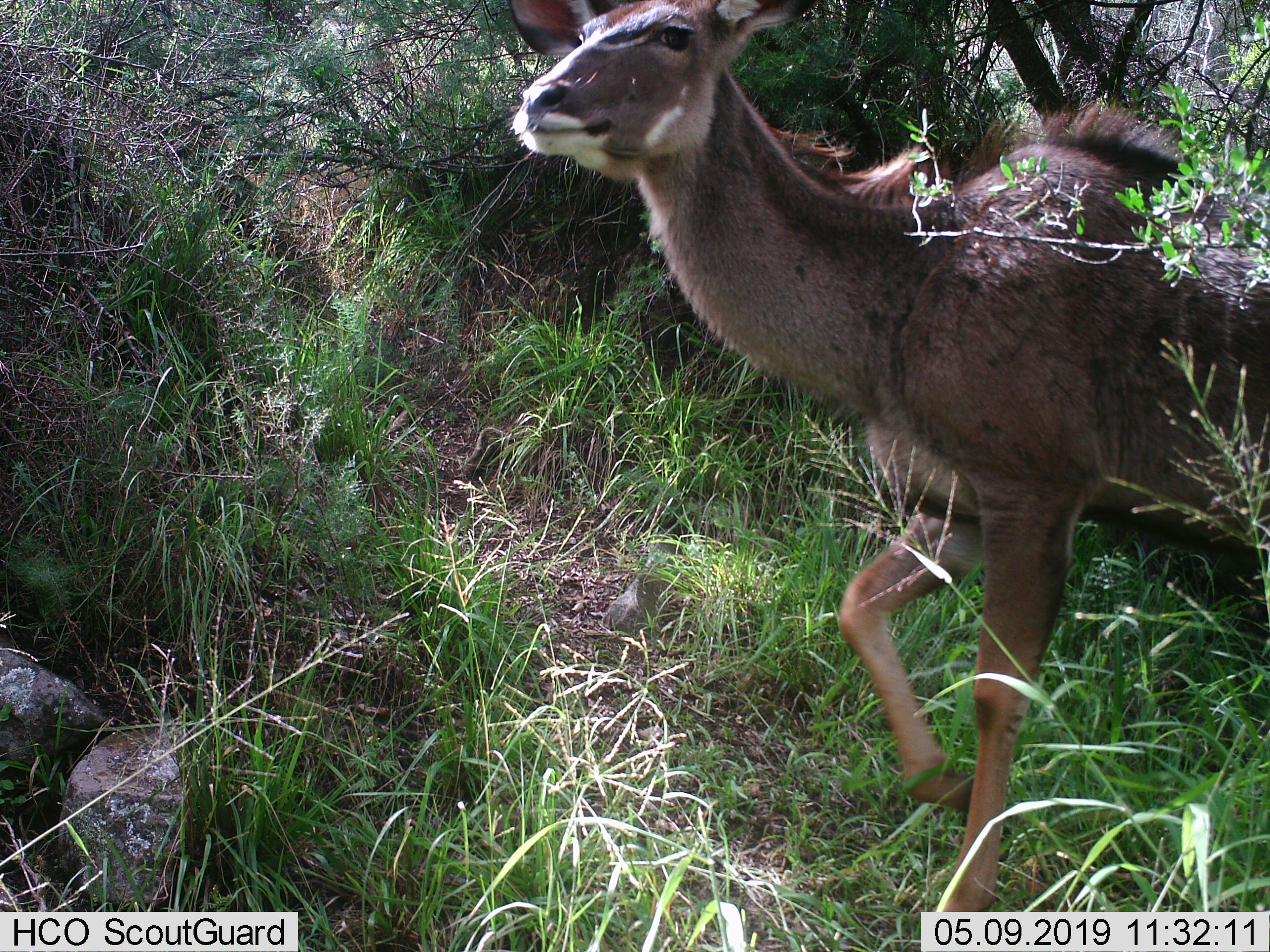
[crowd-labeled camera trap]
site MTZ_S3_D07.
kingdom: Animalia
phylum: Chordata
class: Mammalia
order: Artiodactyla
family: Bovidae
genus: Tragelaphus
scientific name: Tragelaphus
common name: kudu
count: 1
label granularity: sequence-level